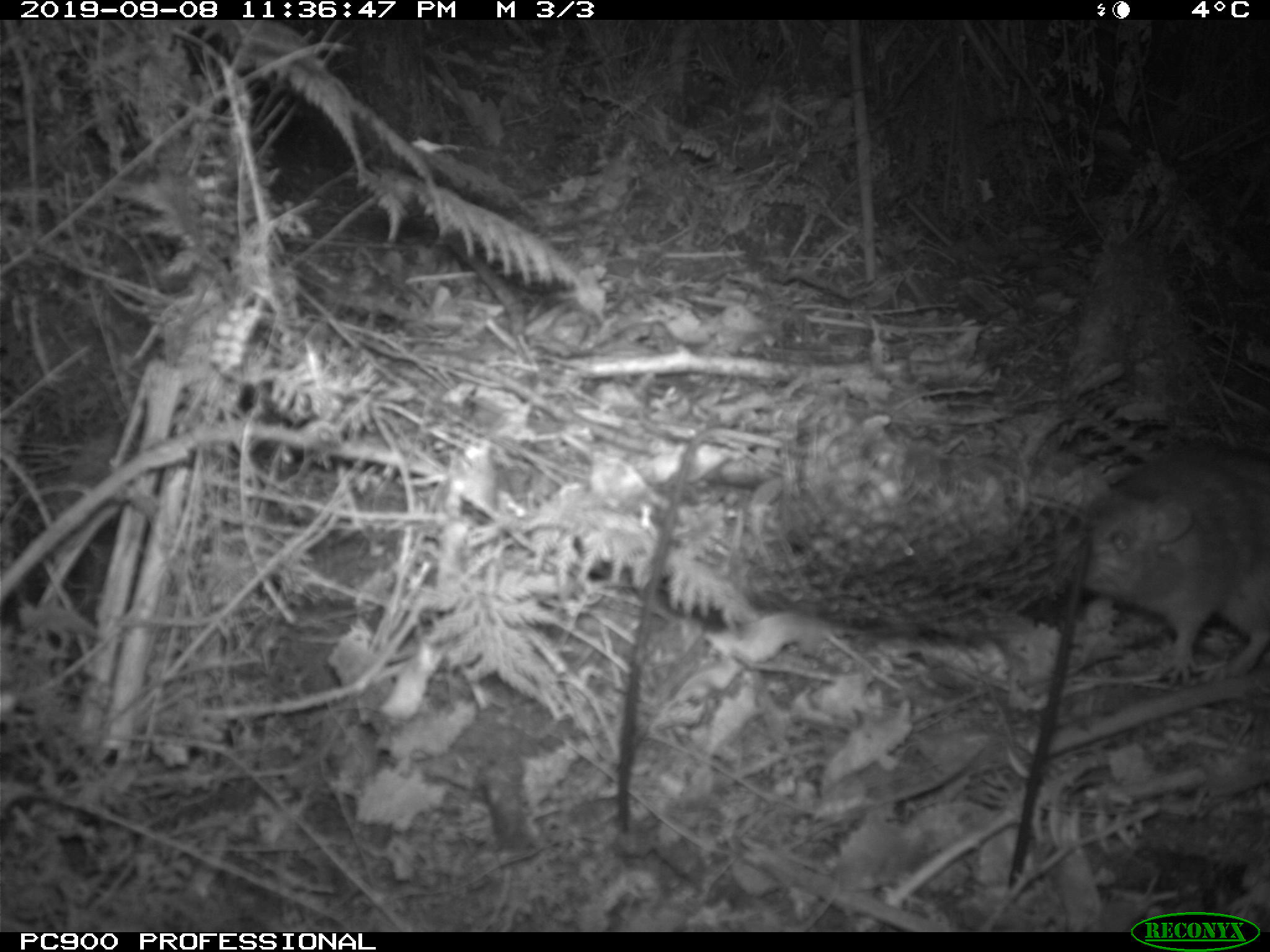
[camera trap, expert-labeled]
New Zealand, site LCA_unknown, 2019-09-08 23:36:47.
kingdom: Animalia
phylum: Chordata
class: Mammalia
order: Rodentia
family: Muridae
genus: Rattus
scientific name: Rattus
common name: rat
Rat (Rattus).